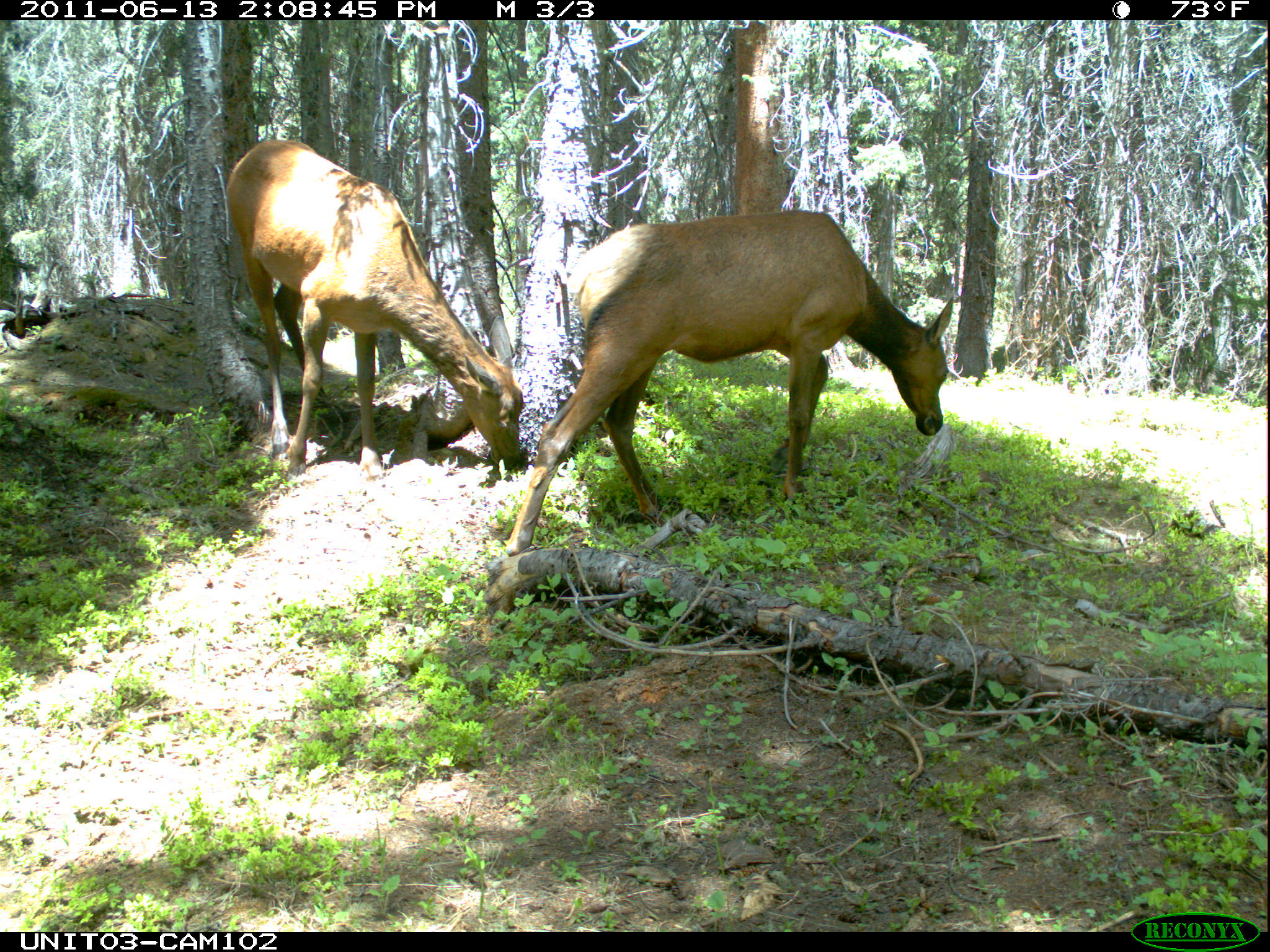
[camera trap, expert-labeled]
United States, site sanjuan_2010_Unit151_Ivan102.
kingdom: Animalia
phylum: Chordata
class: Mammalia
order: Artiodactyla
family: Cervidae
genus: Cervus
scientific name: Cervus elaphus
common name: red deer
Cervus elaphus (red deer).